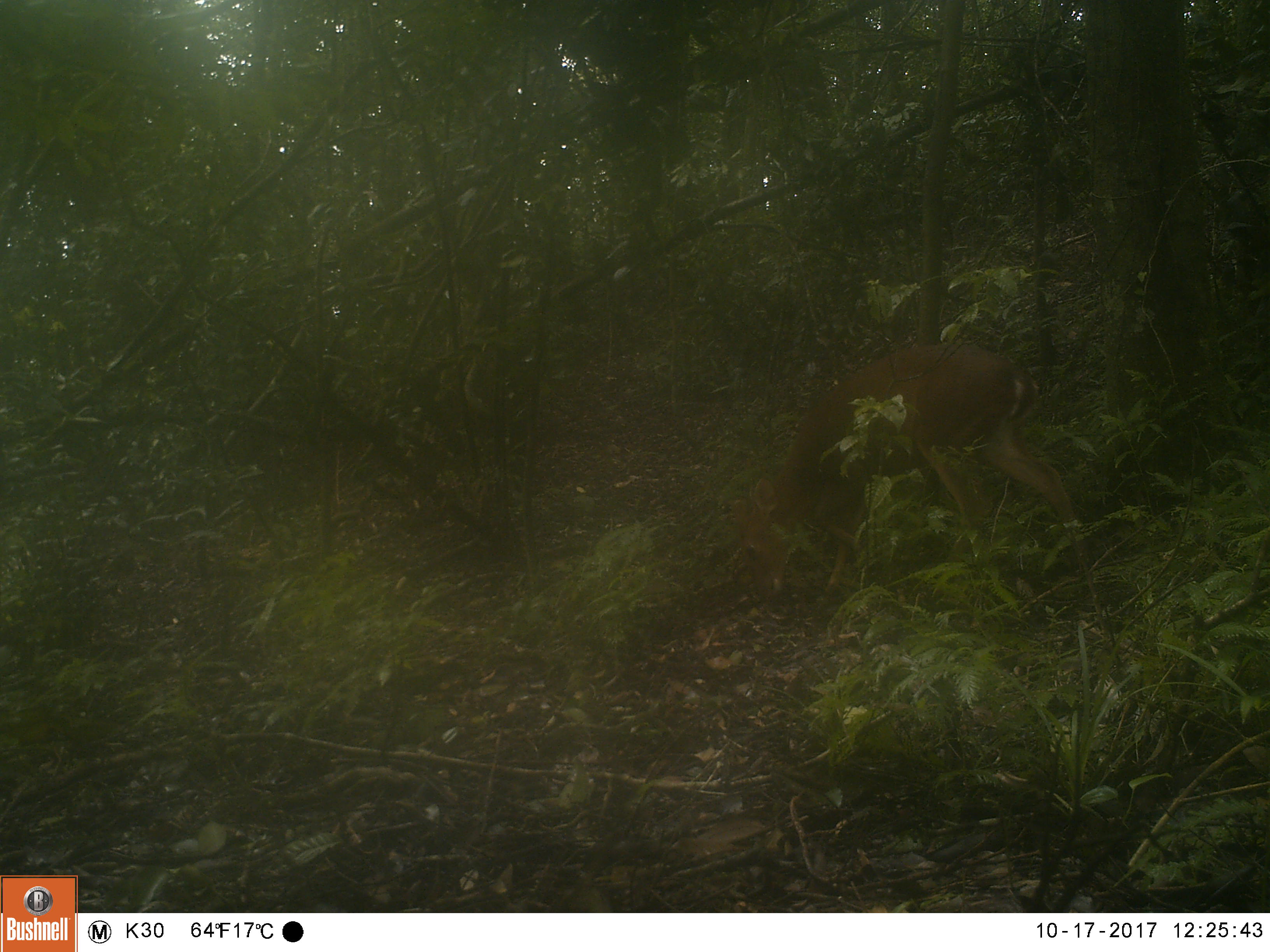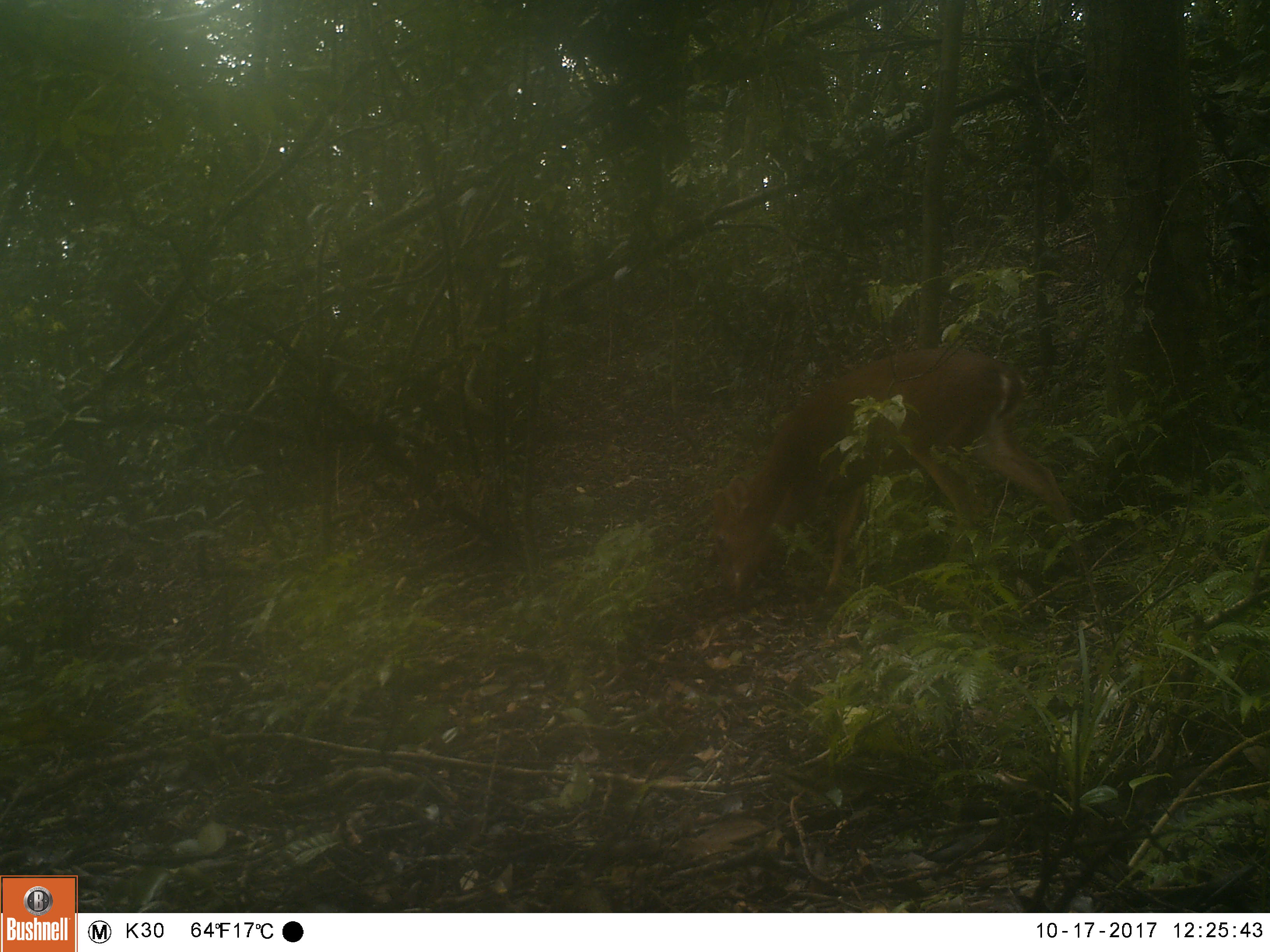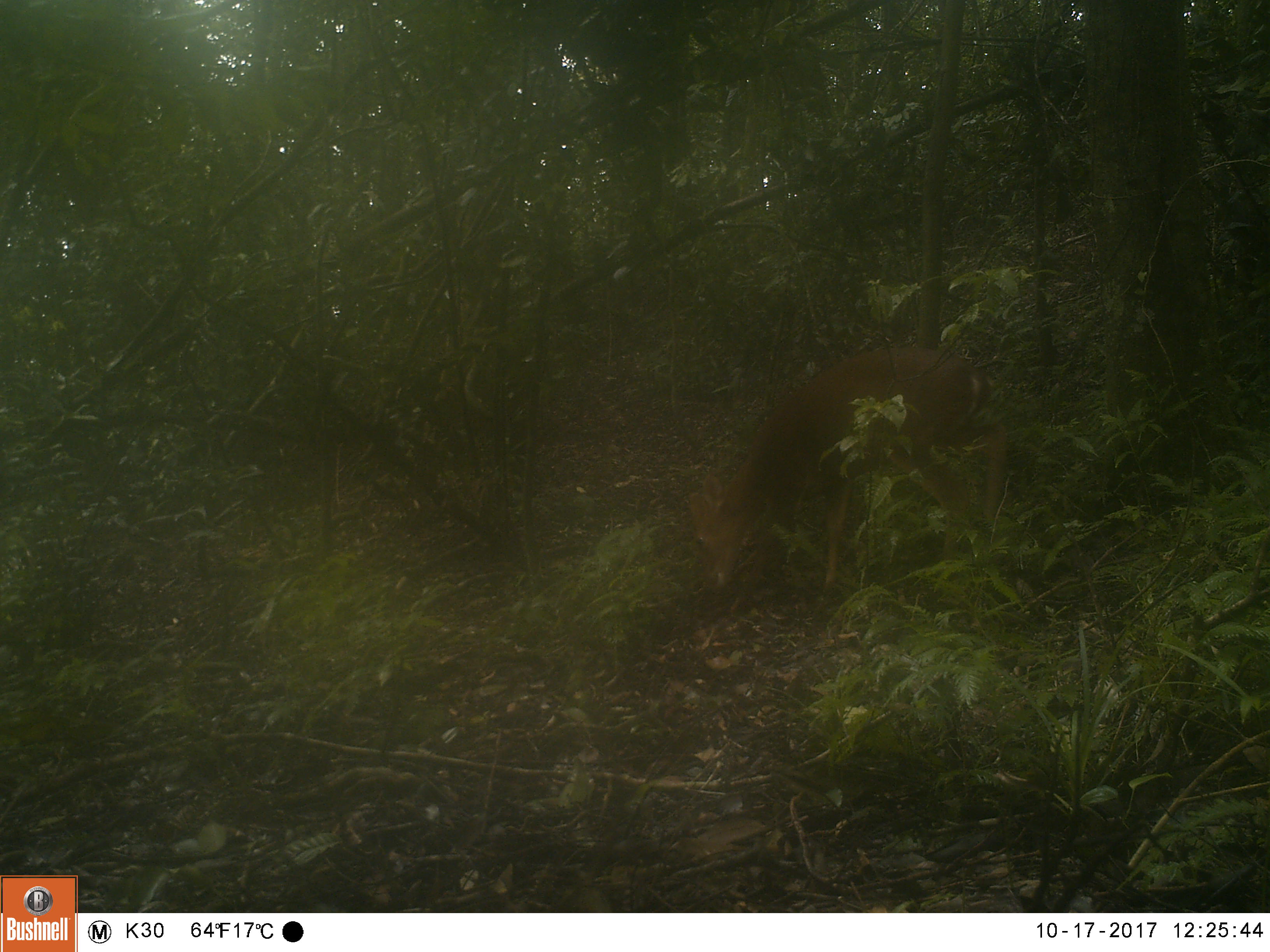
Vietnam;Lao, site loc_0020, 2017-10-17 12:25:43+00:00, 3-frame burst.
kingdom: Animalia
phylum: Chordata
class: Mammalia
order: Artiodactyla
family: Cervidae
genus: Muntiacus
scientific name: Muntiacus vuquangensis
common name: large-antlered muntjac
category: large antlered muntjac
Large antlered muntjac (large-antlered muntjac) (Muntiacus vuquangensis). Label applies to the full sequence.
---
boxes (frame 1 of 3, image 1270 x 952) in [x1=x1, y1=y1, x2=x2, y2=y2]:
large antlered muntjac: [x1=726, y1=342, x2=1095, y2=611]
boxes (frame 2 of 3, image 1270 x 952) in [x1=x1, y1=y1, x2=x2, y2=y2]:
large antlered muntjac: [x1=709, y1=346, x2=1088, y2=610]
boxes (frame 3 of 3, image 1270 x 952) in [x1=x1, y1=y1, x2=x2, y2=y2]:
large antlered muntjac: [x1=688, y1=346, x2=1009, y2=610]